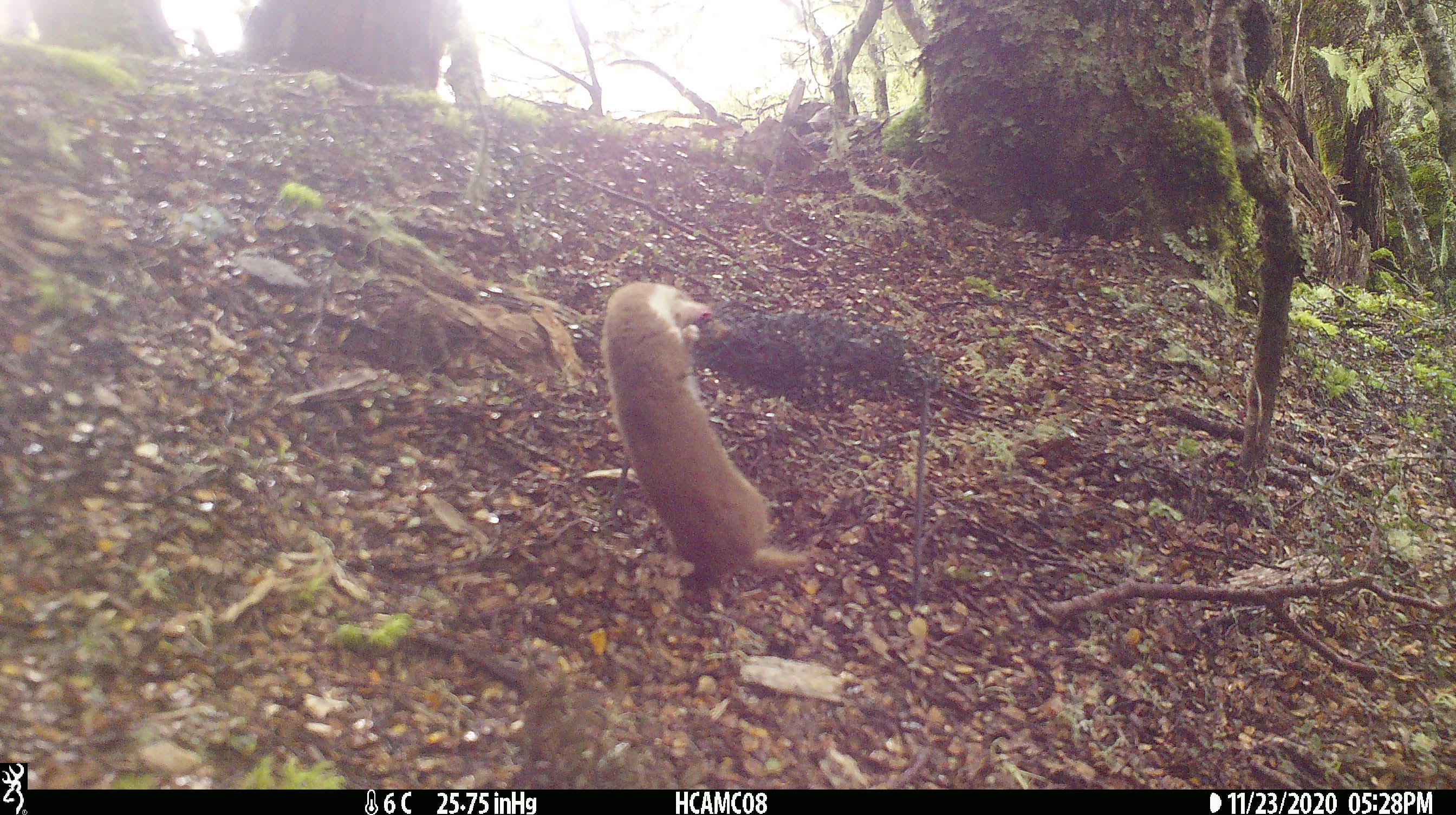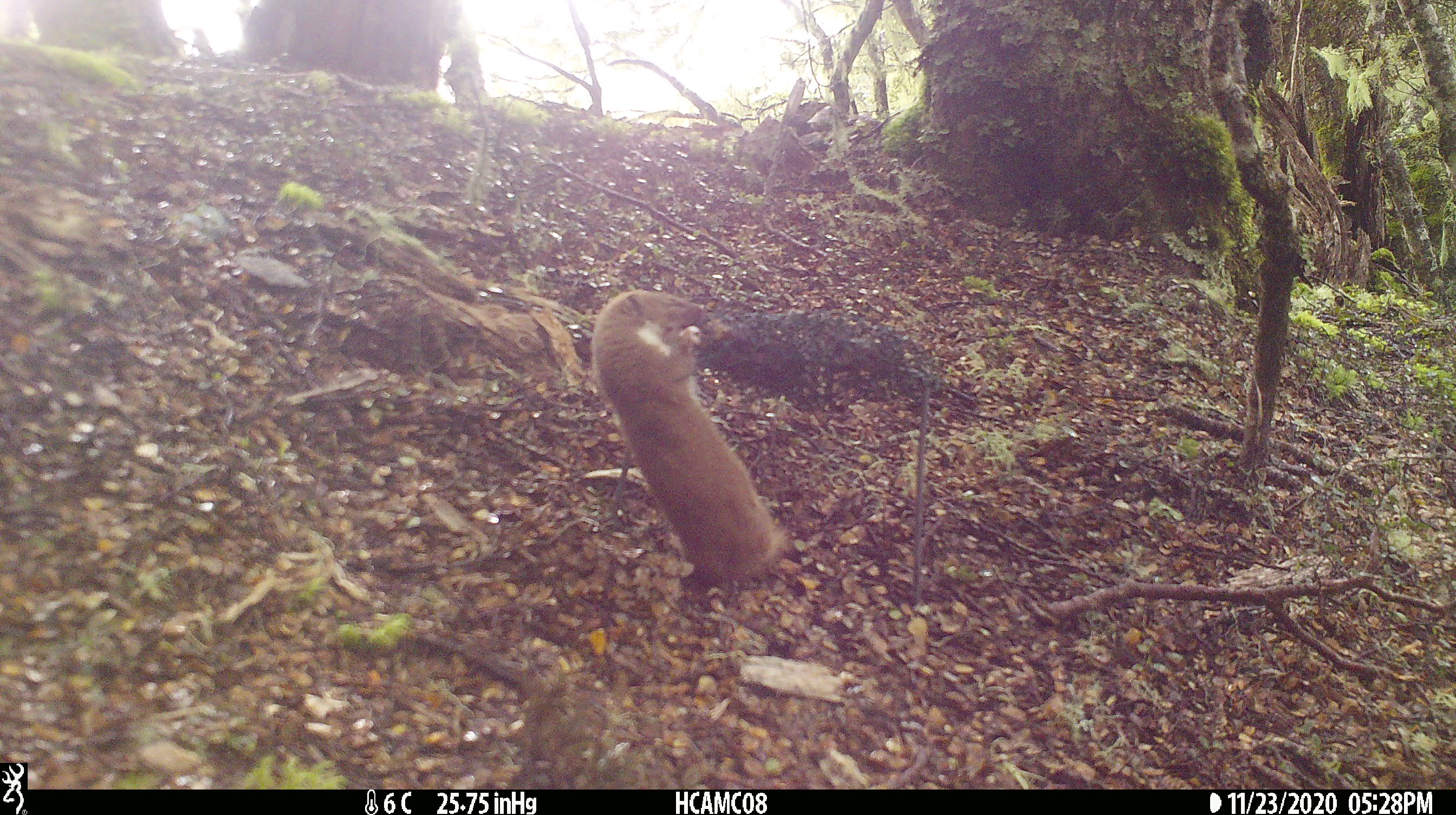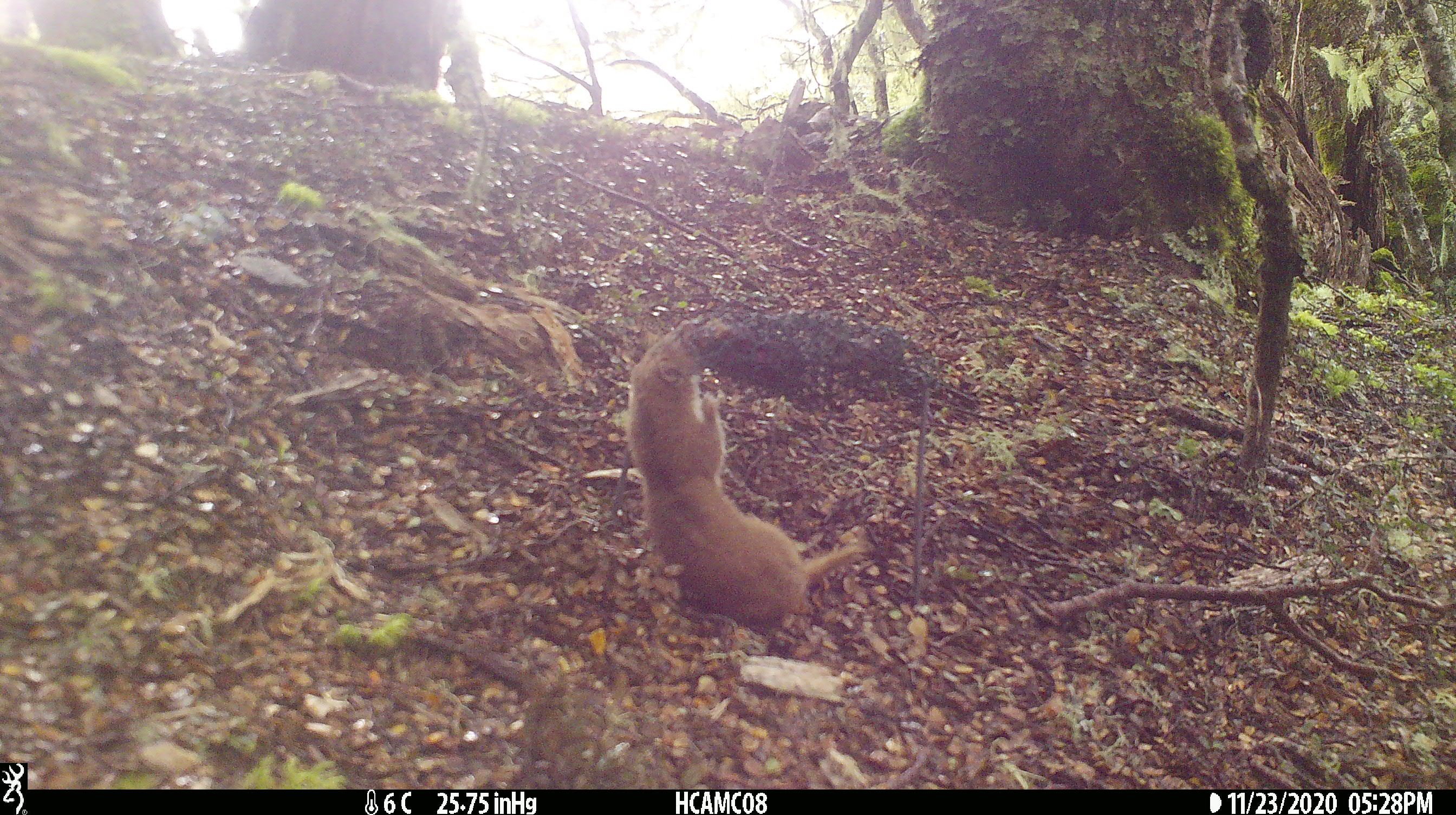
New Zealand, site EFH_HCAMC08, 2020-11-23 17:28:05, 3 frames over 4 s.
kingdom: Animalia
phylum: Chordata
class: Mammalia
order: Carnivora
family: Mustelidae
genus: Mustela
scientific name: Mustela nivalis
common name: least weasel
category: weasel